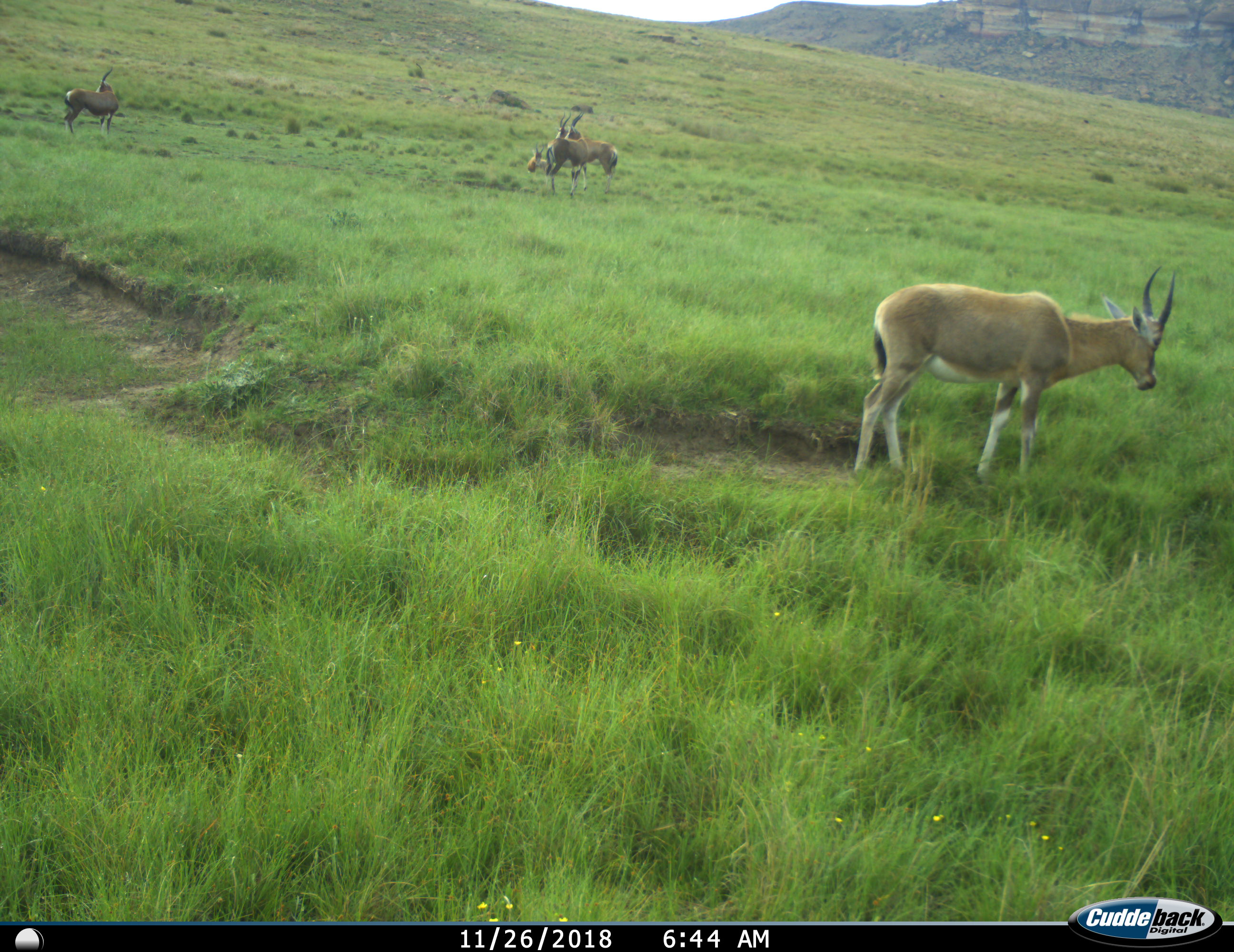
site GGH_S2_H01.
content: unidentified animal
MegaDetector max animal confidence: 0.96